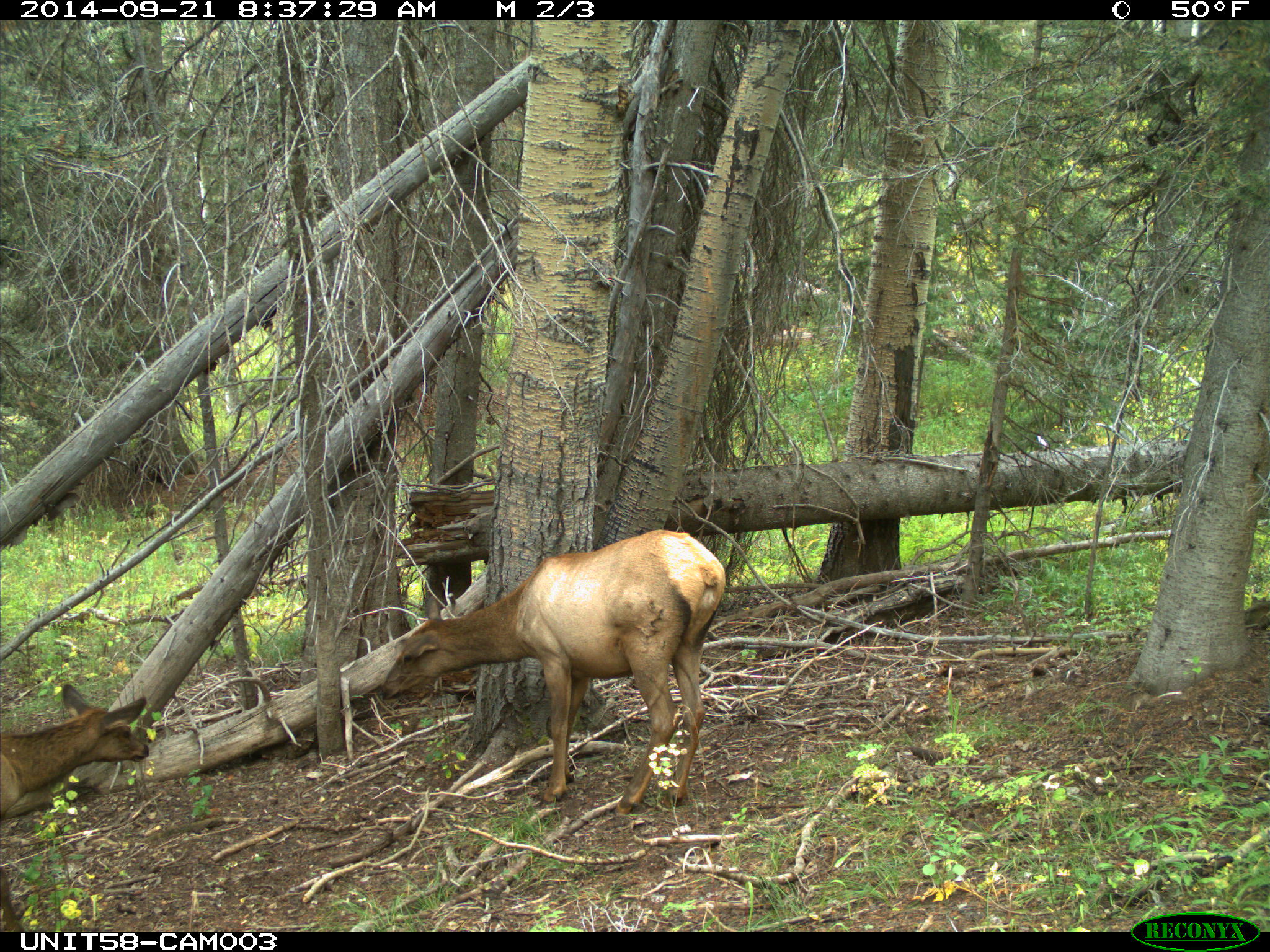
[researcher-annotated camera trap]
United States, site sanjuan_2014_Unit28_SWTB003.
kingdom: Animalia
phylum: Chordata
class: Mammalia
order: Artiodactyla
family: Cervidae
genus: Cervus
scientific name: Cervus elaphus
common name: red deer